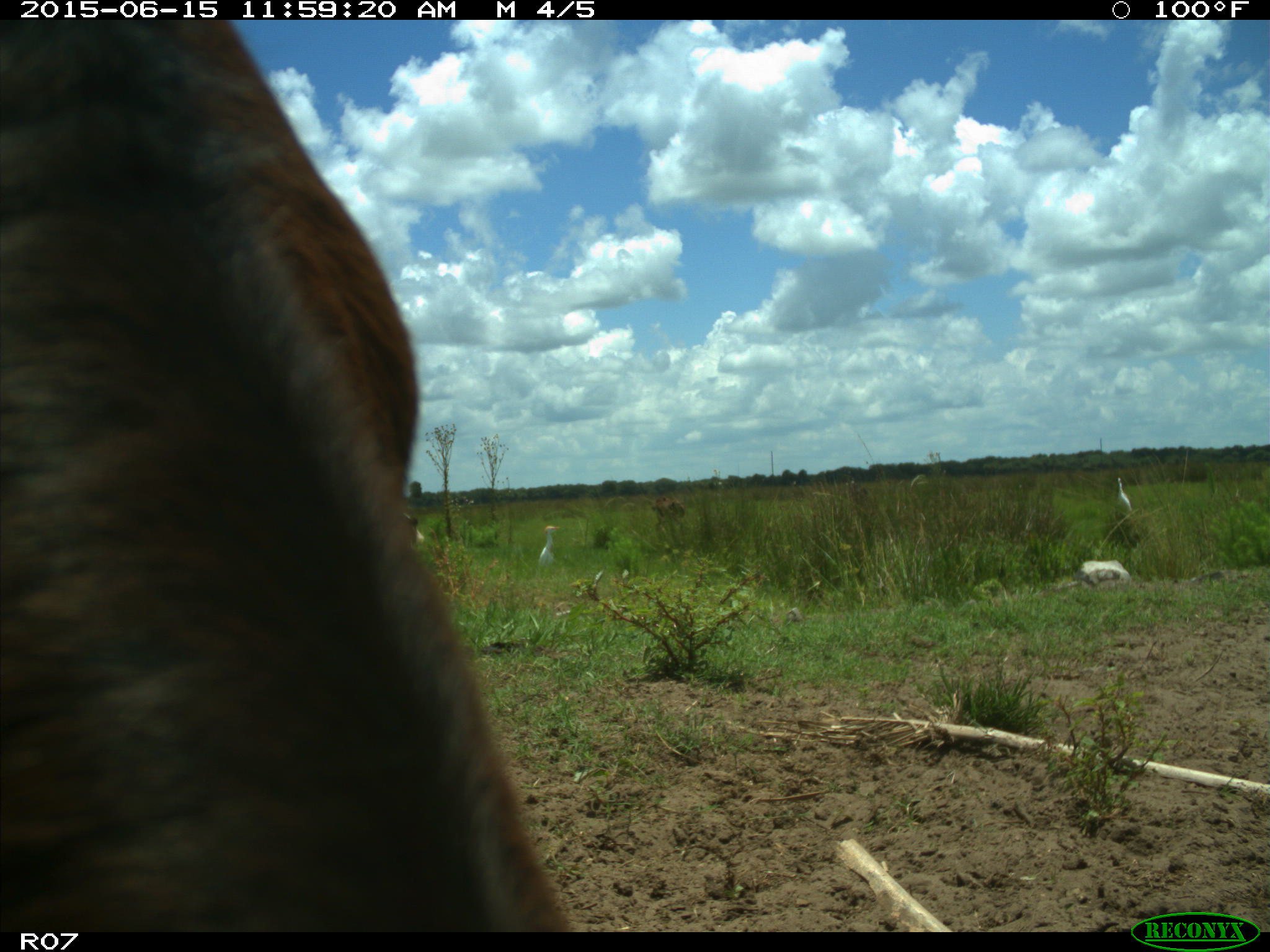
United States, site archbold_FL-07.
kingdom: Animalia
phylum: Chordata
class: Mammalia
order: Artiodactyla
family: Bovidae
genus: Bos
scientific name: Bos taurus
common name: domestic cow